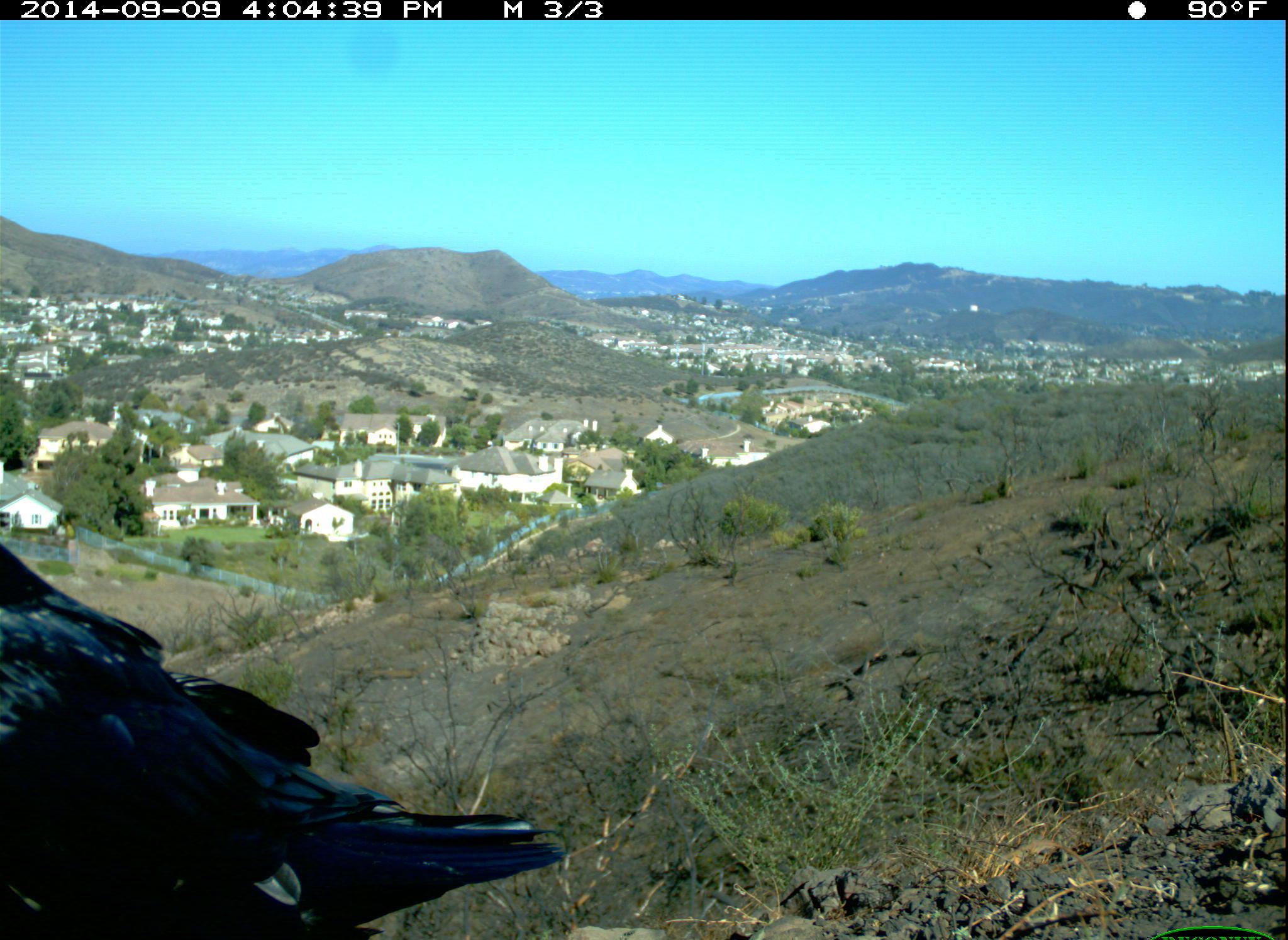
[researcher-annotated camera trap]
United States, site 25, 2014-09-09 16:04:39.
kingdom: Animalia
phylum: Chordata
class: Aves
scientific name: Aves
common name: bird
Bird (Aves).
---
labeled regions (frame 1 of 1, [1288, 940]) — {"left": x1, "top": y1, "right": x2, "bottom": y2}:
bird: {"left": 1, "top": 540, "right": 564, "bottom": 940}